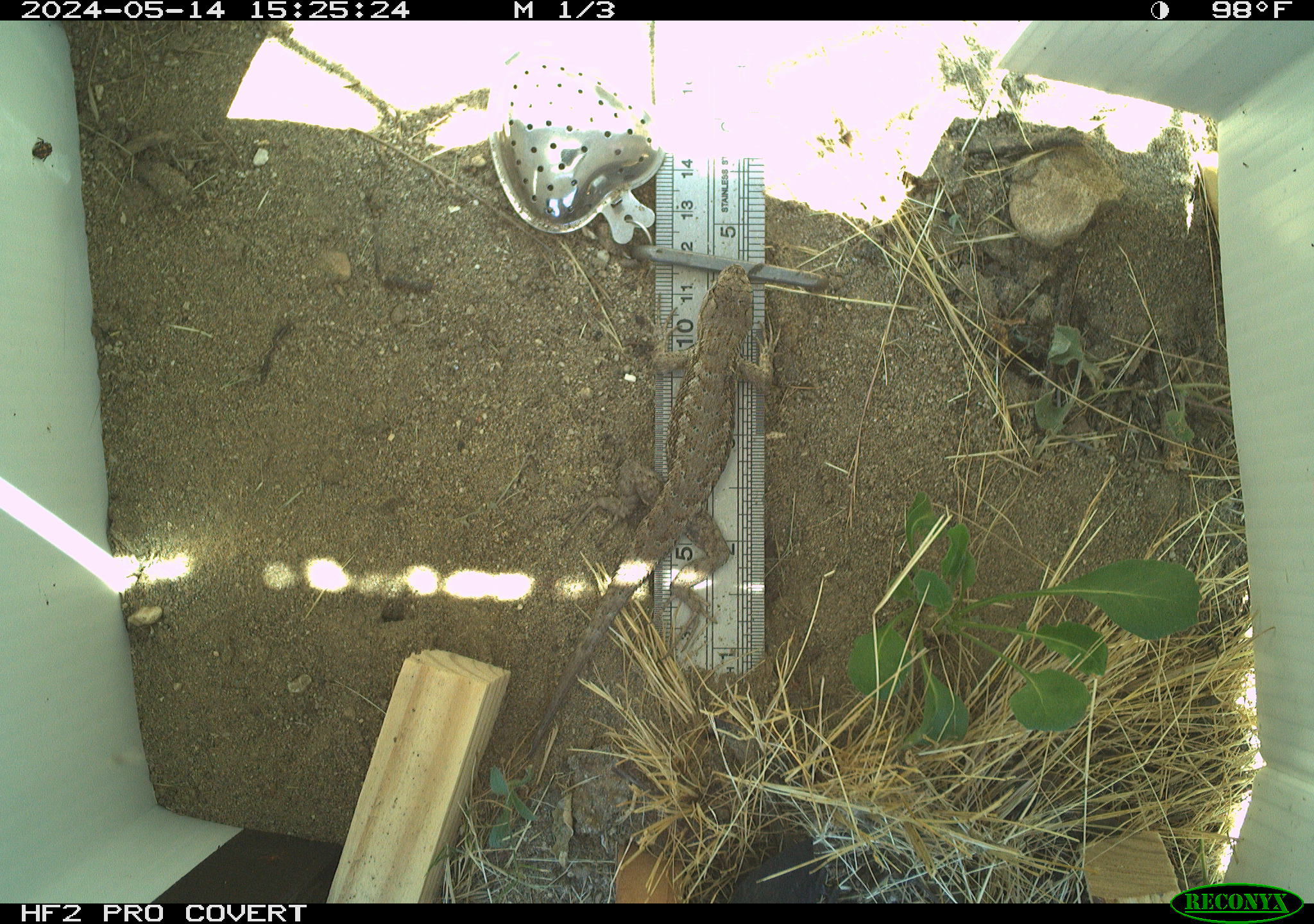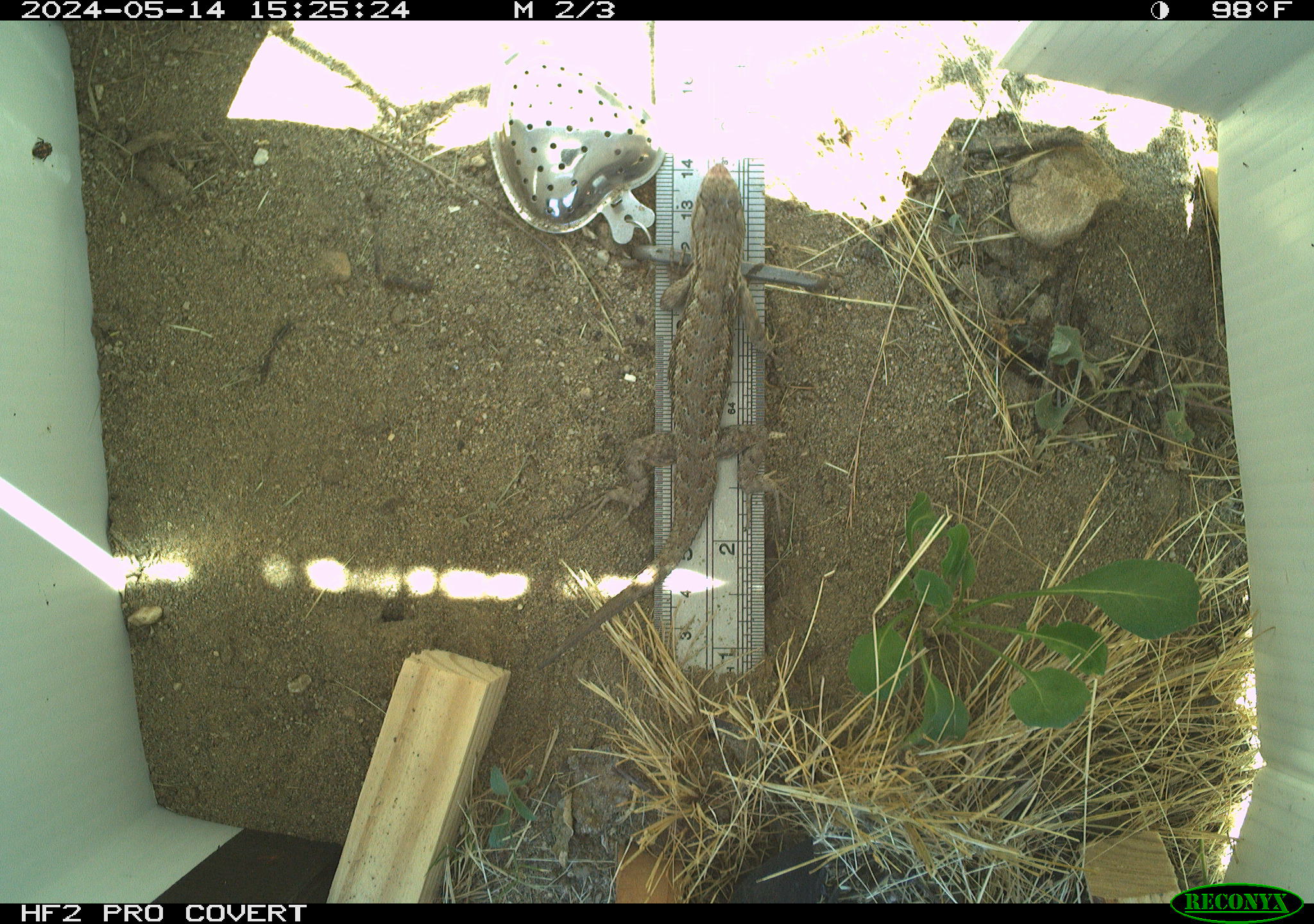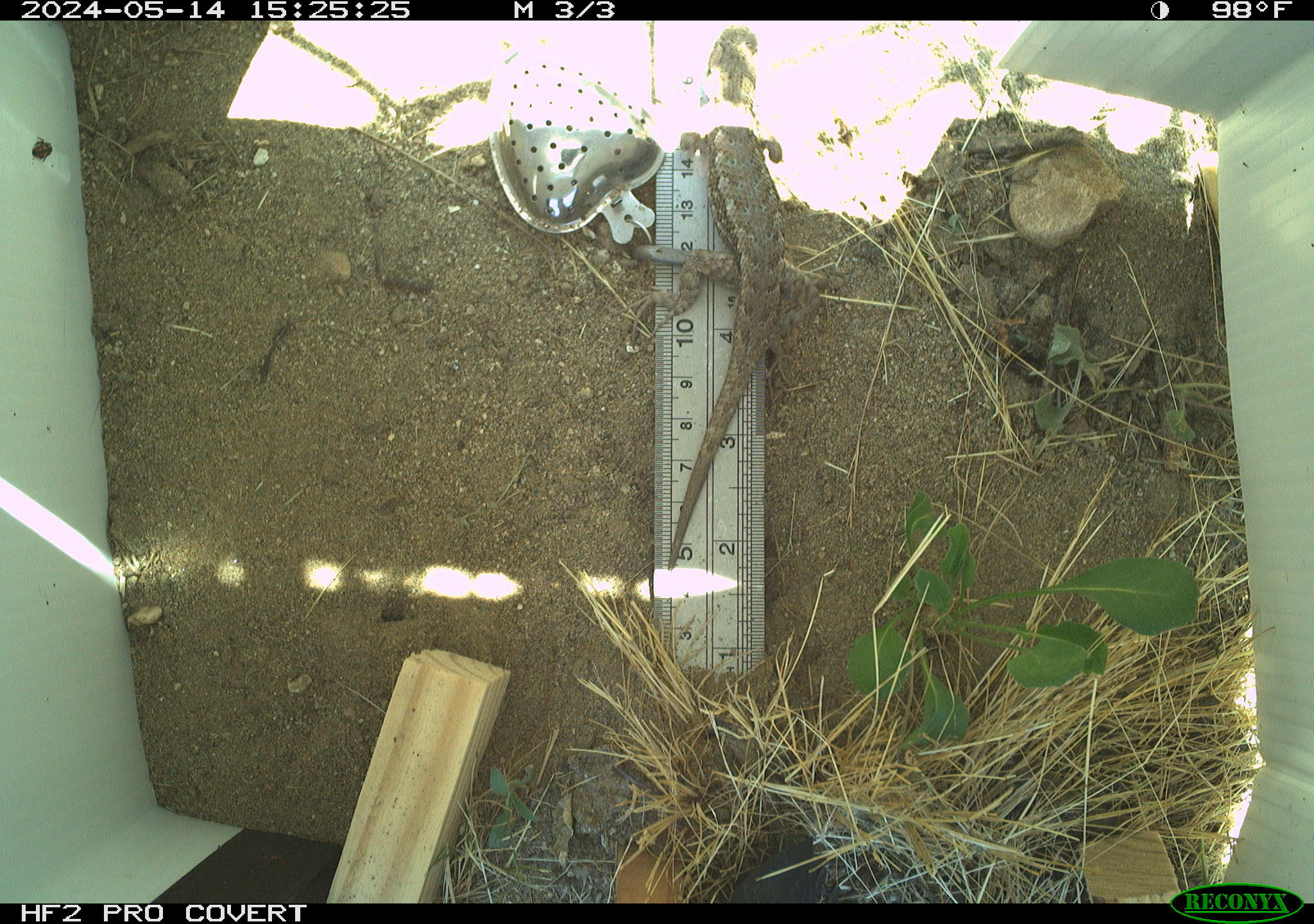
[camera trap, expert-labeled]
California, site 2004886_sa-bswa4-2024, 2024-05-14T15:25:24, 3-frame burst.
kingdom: Animalia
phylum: Chordata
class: Reptilia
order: Squamata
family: Phrynosomatidae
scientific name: Phrynosomatidae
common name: north american spiny lizards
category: sceloporus/uta species